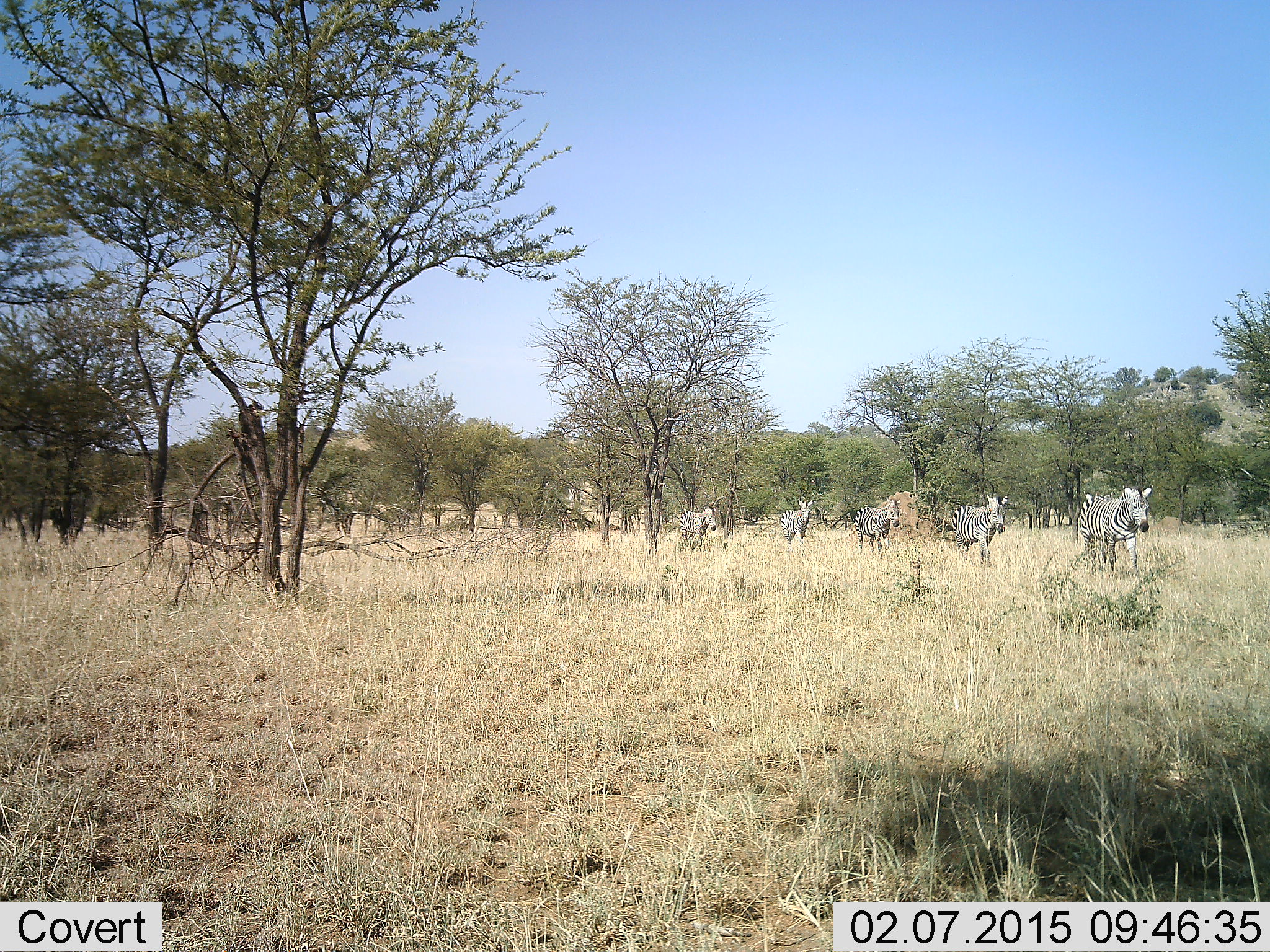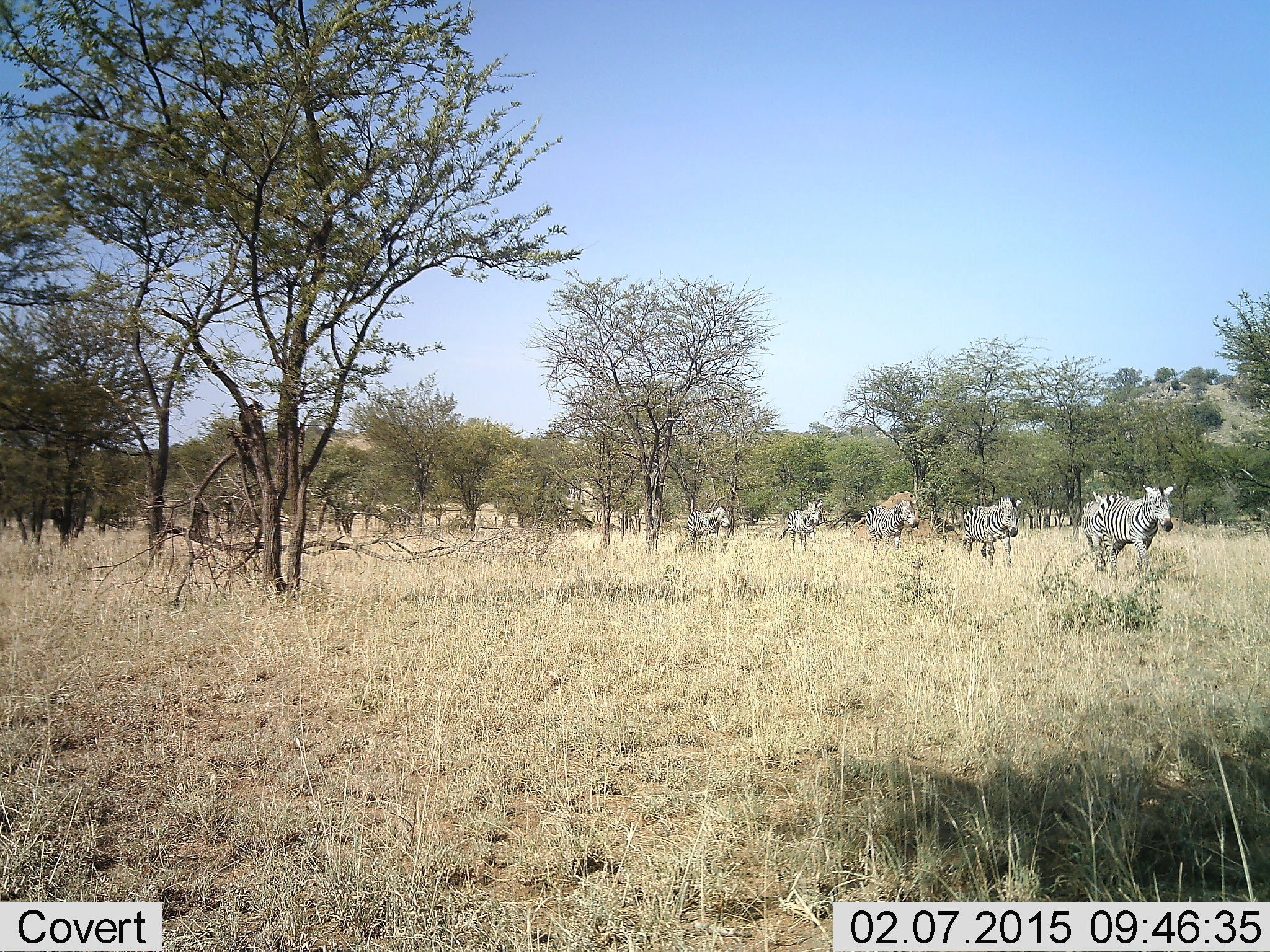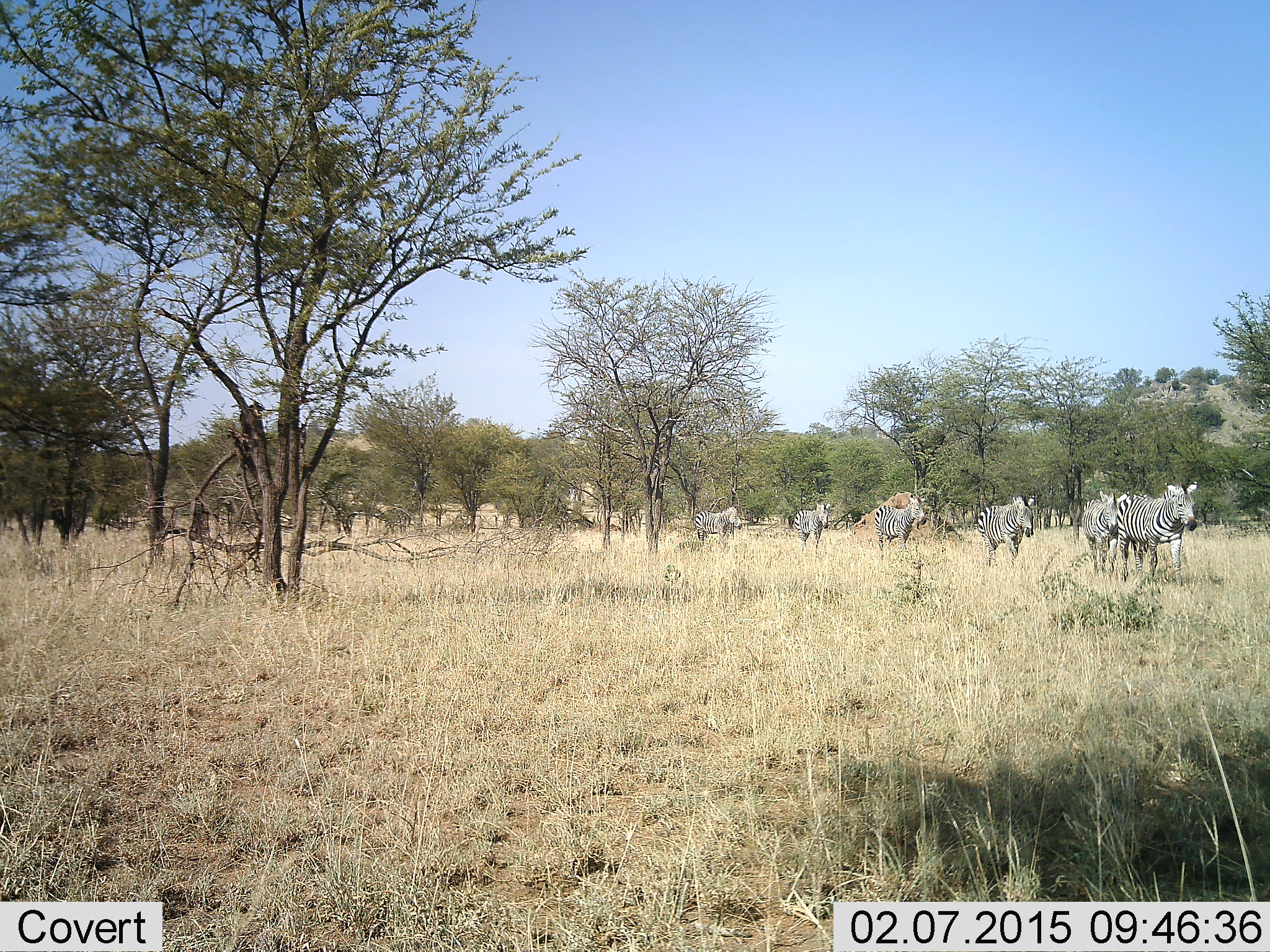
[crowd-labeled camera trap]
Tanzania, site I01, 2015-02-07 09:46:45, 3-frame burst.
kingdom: Animalia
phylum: Chordata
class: Mammalia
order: Perissodactyla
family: Equidae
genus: Equus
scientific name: Equus quagga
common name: plains zebra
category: zebra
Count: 6.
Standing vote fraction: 0%.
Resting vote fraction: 0%.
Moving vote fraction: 100%.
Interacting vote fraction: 0%.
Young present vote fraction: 0%.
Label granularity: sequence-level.